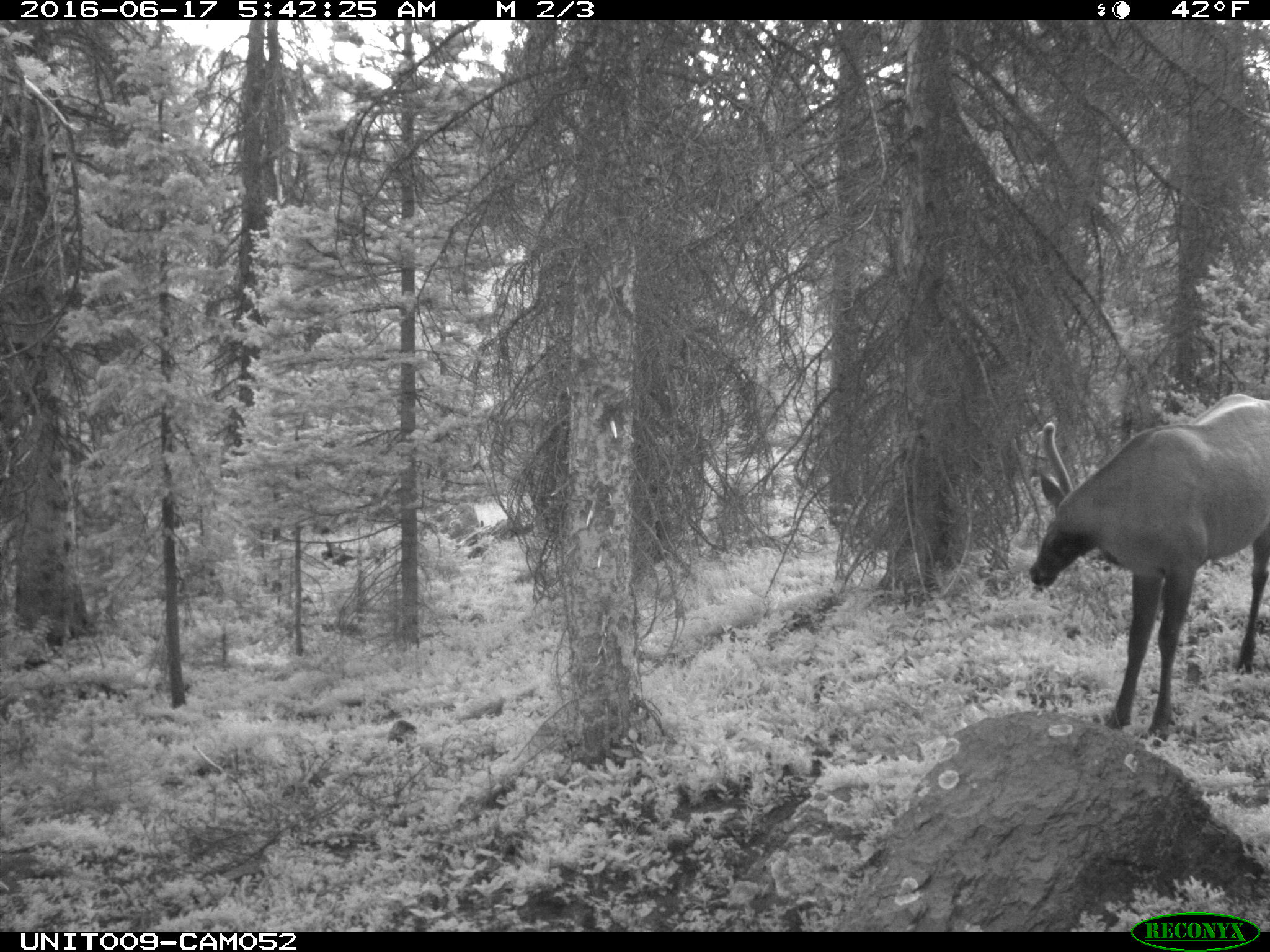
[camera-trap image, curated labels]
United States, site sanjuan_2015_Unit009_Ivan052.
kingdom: Animalia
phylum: Chordata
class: Mammalia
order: Artiodactyla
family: Cervidae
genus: Cervus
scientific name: Cervus elaphus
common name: red deer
Cervus elaphus (red deer).